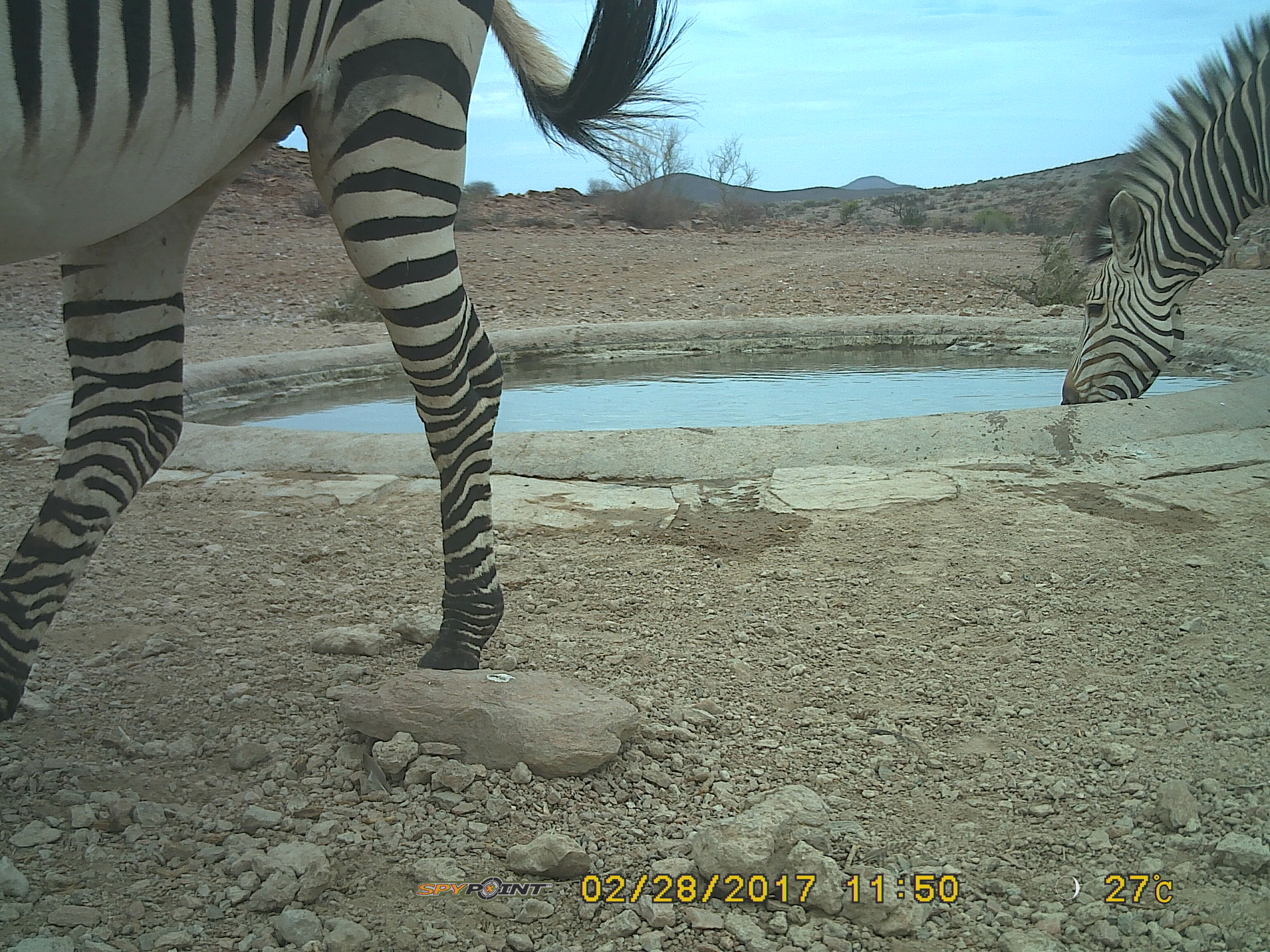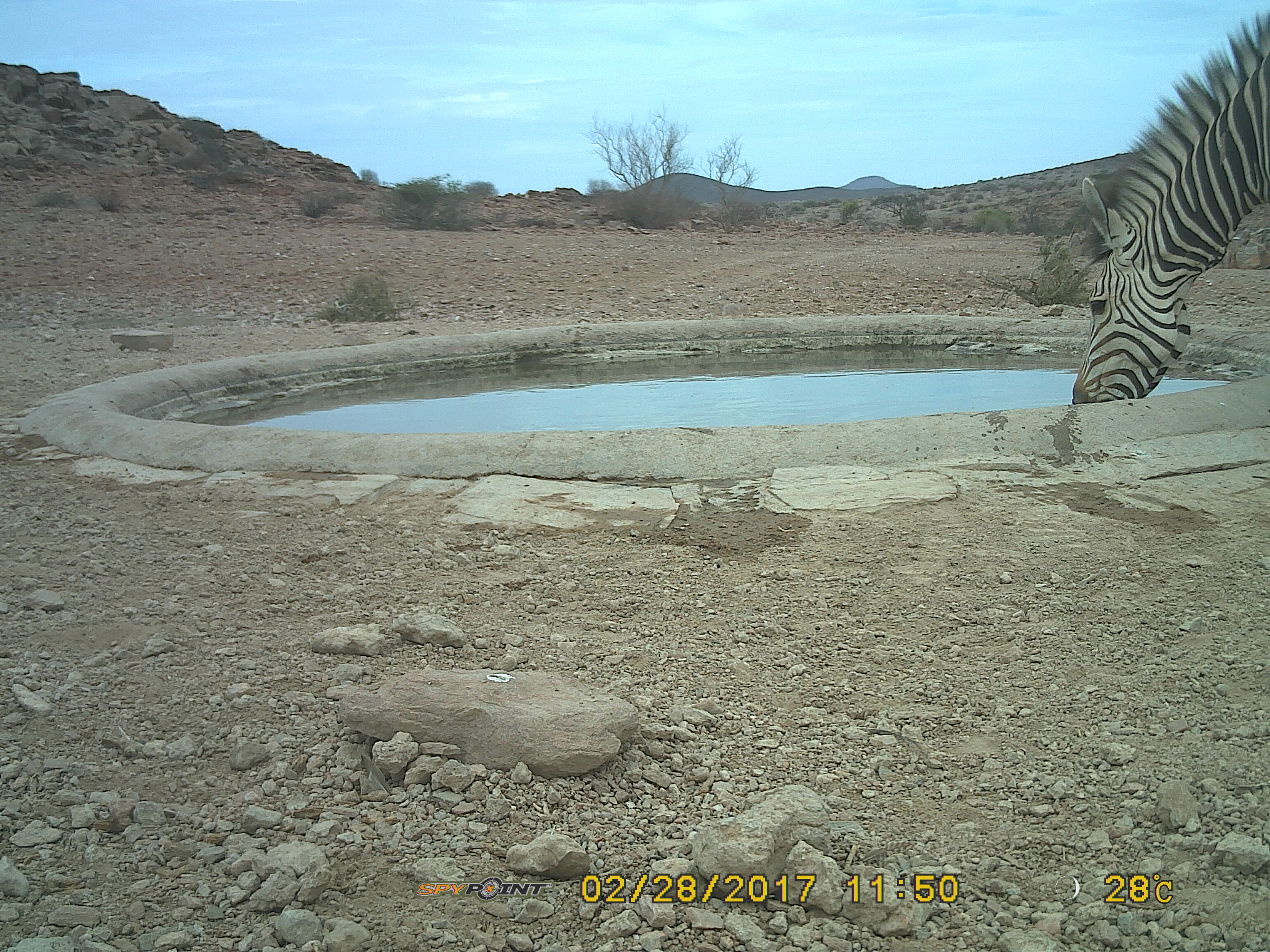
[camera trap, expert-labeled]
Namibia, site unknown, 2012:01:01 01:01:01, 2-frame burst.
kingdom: Animalia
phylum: Chordata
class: Mammalia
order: Perissodactyla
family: Equidae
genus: Equus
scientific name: Equus zebra hartmannae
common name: hartmann's mountain zebra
Equus zebra hartmannae (hartmann's mountain zebra).